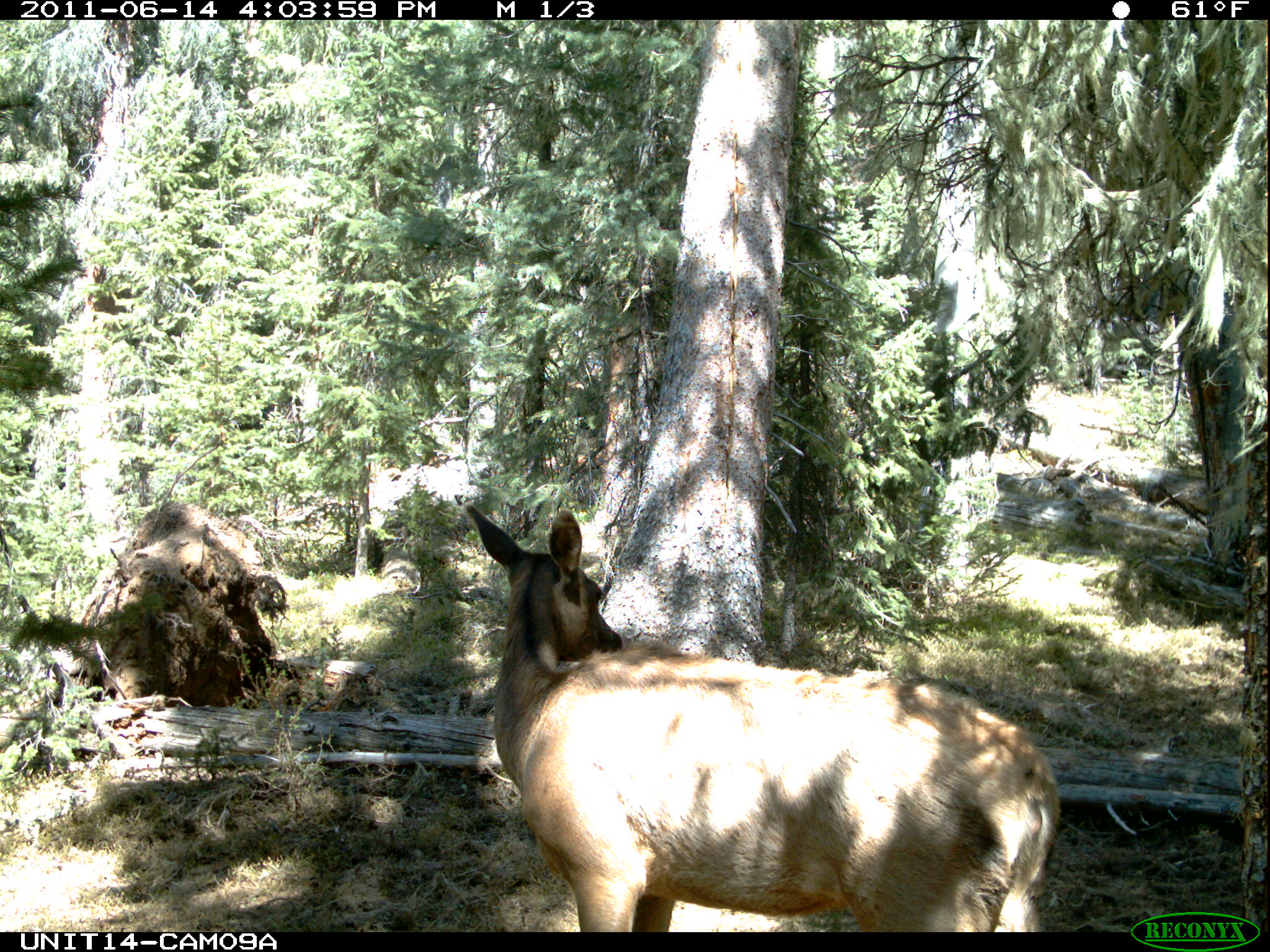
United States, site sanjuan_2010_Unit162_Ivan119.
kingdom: Animalia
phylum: Chordata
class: Mammalia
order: Artiodactyla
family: Cervidae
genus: Cervus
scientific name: Cervus elaphus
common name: red deer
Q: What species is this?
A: Cervus elaphus (red deer).